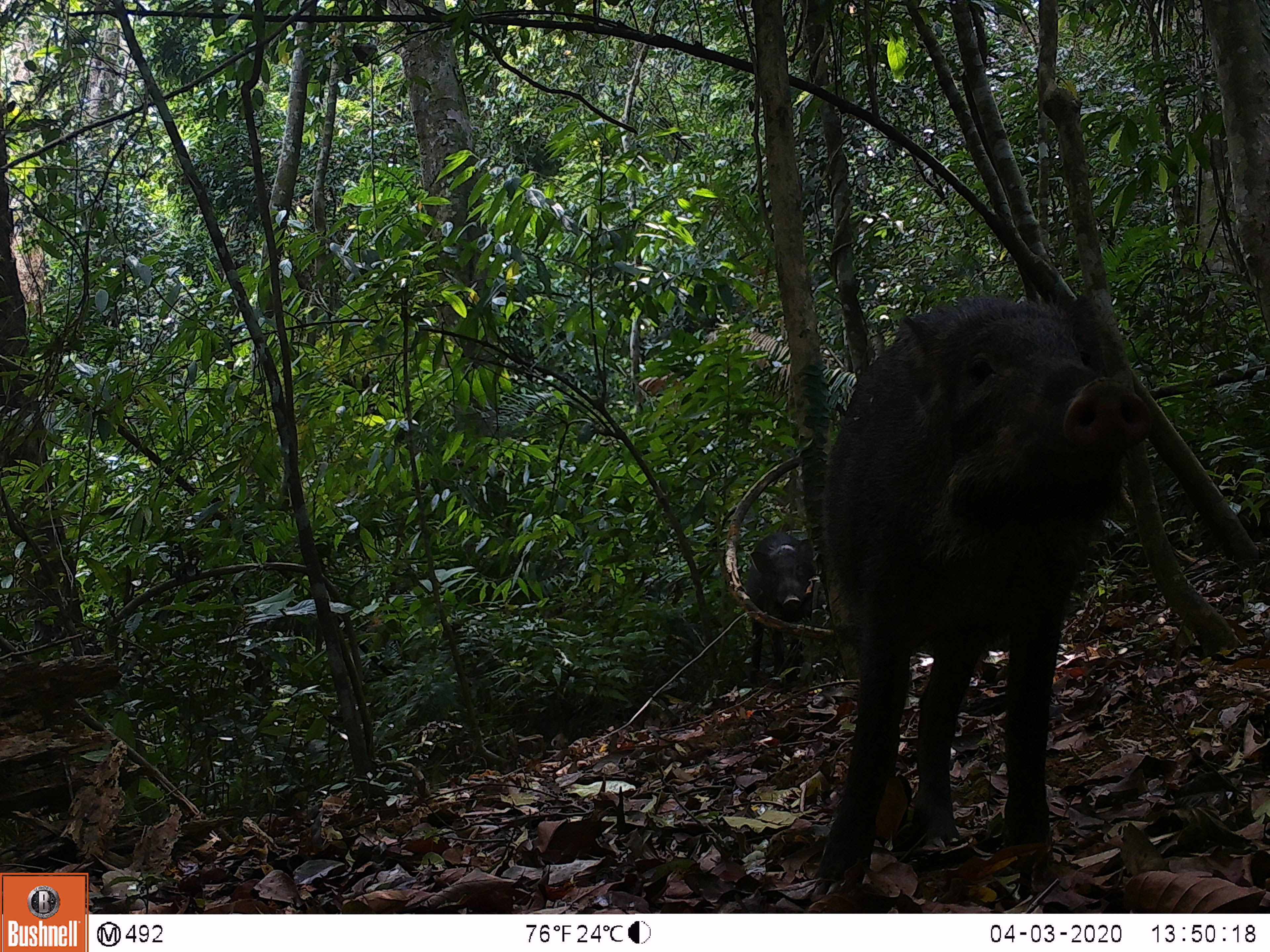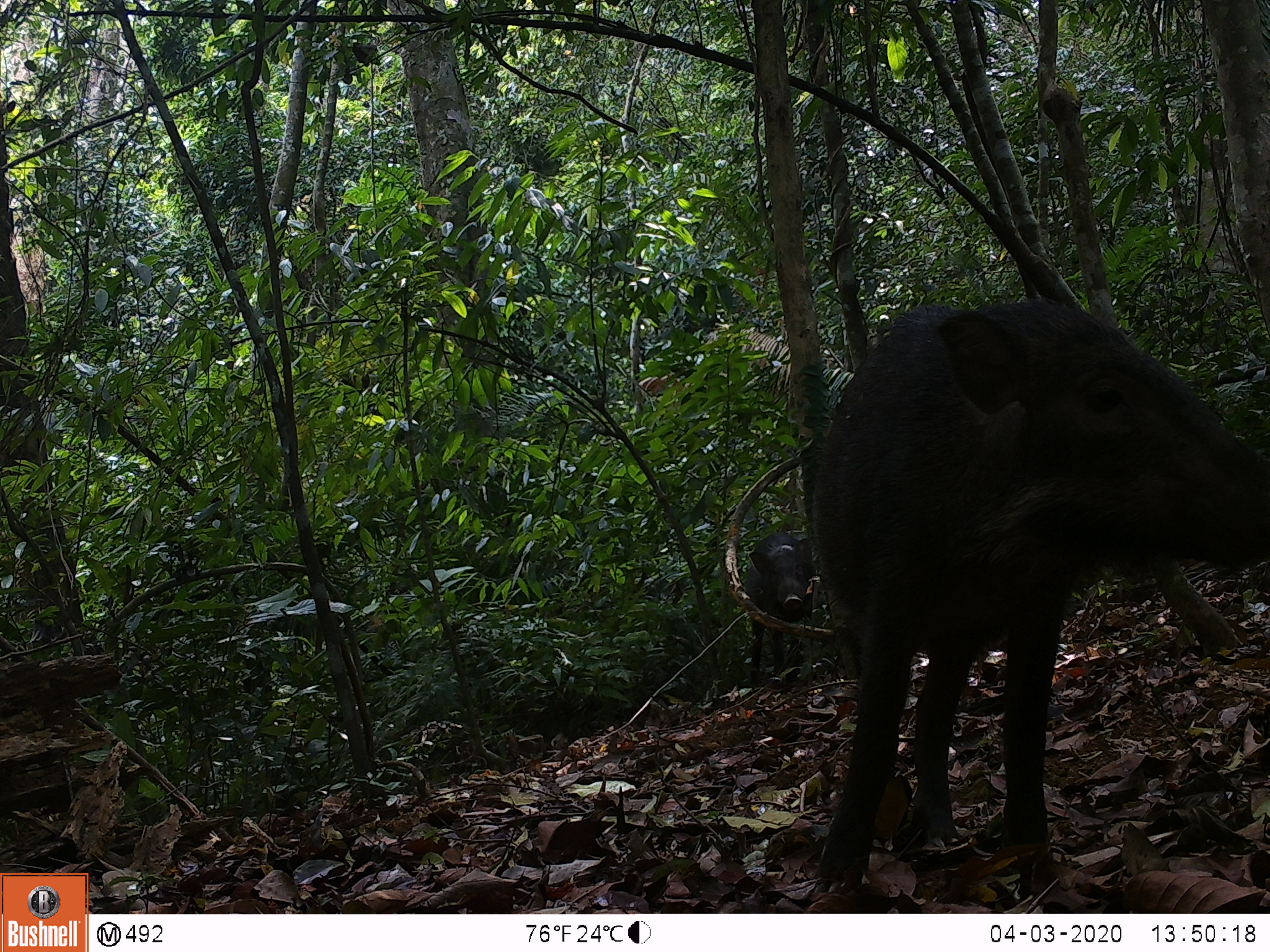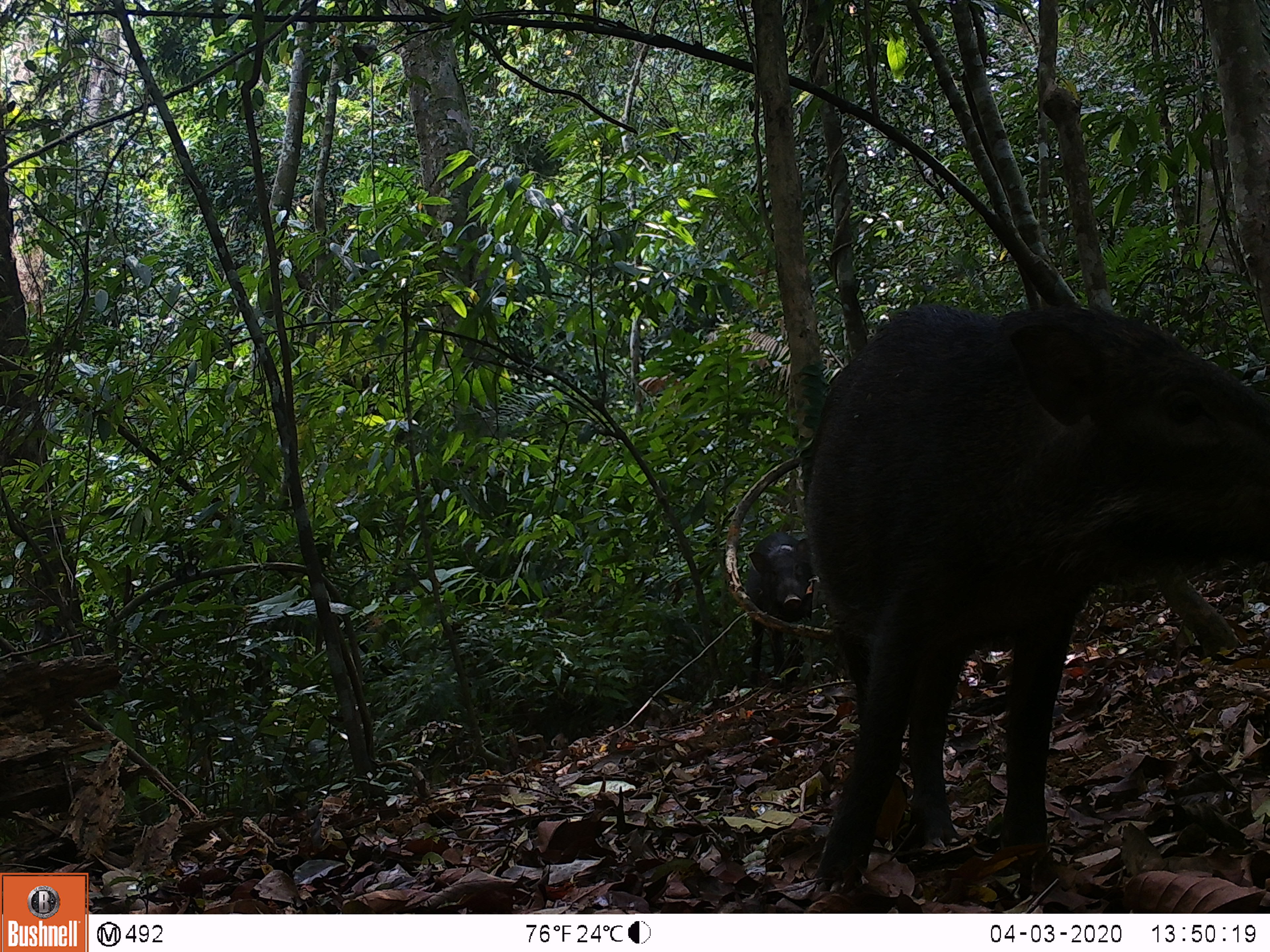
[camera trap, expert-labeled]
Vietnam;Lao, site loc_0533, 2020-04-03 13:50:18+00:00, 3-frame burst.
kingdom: Animalia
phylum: Chordata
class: Mammalia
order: Artiodactyla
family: Suidae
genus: Sus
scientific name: Sus scrofa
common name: eurasian wild pig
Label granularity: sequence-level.